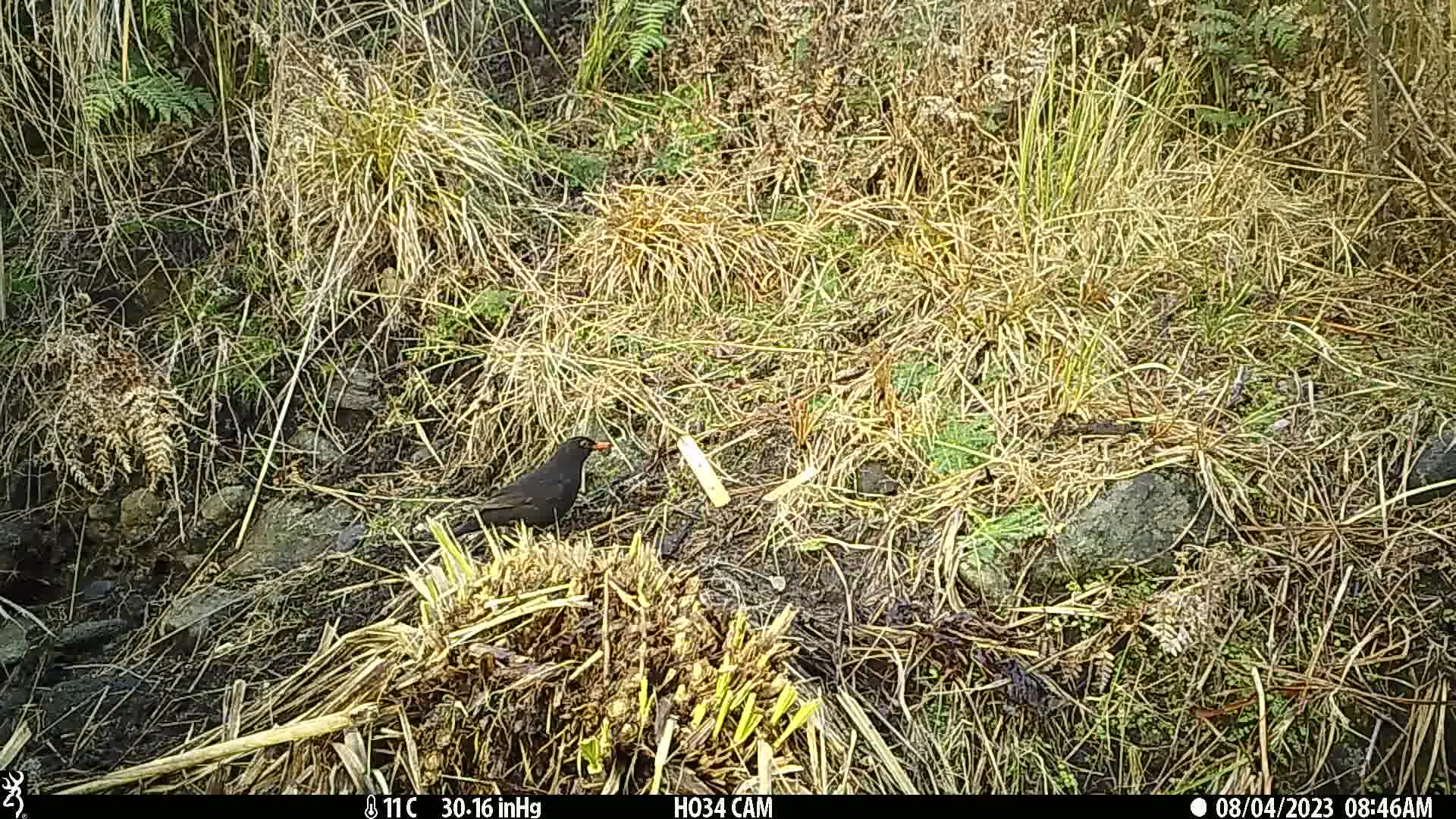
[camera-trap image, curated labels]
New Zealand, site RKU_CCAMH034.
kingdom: Animalia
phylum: Chordata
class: Aves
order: Passeriformes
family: Turdidae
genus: Turdus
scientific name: Turdus merula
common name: eurasian blackbird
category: blackbird